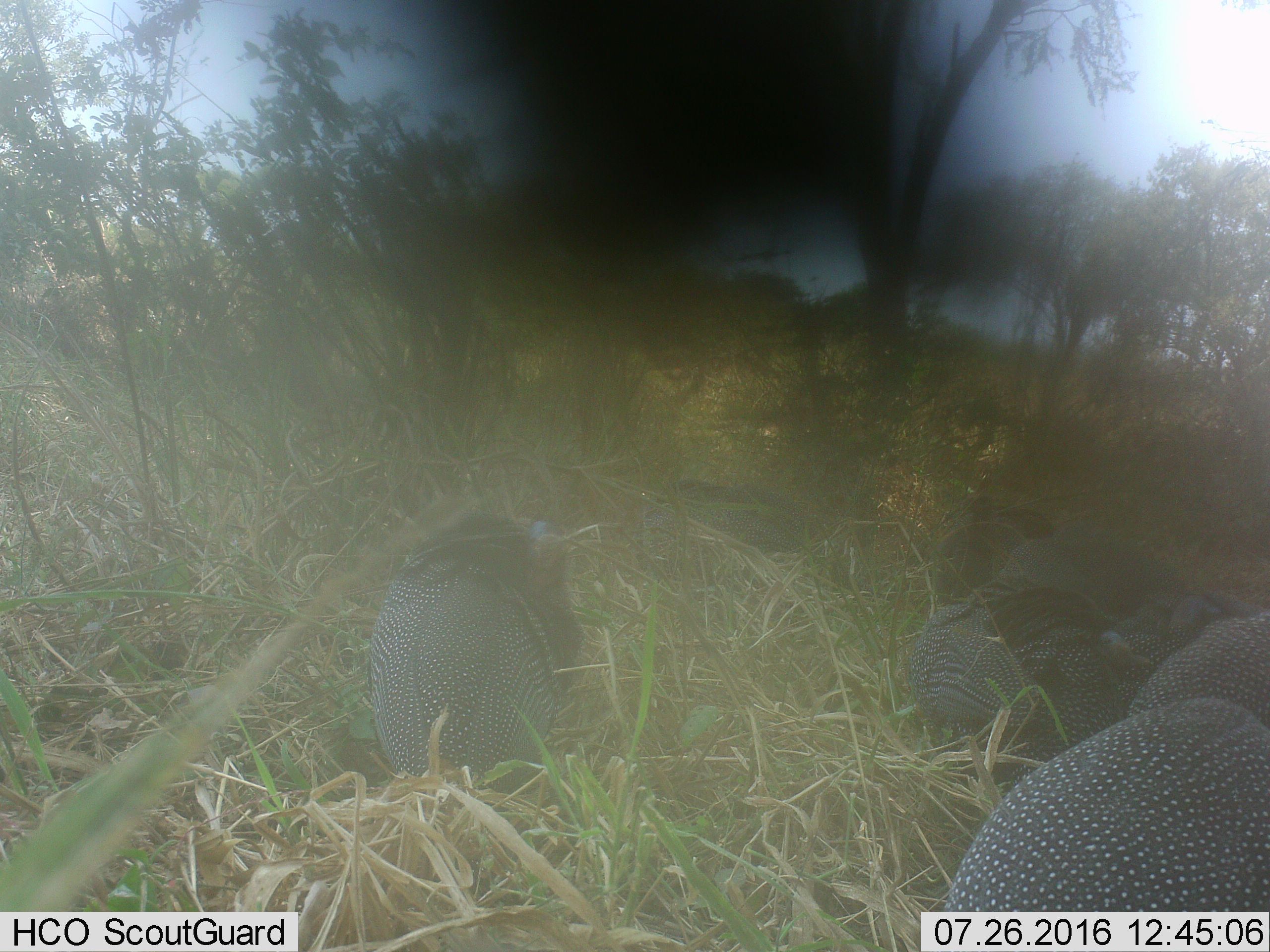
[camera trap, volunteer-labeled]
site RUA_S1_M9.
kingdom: Animalia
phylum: Chordata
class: Aves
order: Galliformes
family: Numididae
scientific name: Numididae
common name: guineafowl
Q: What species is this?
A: Guineafowl (Numididae).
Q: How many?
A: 8.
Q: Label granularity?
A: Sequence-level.